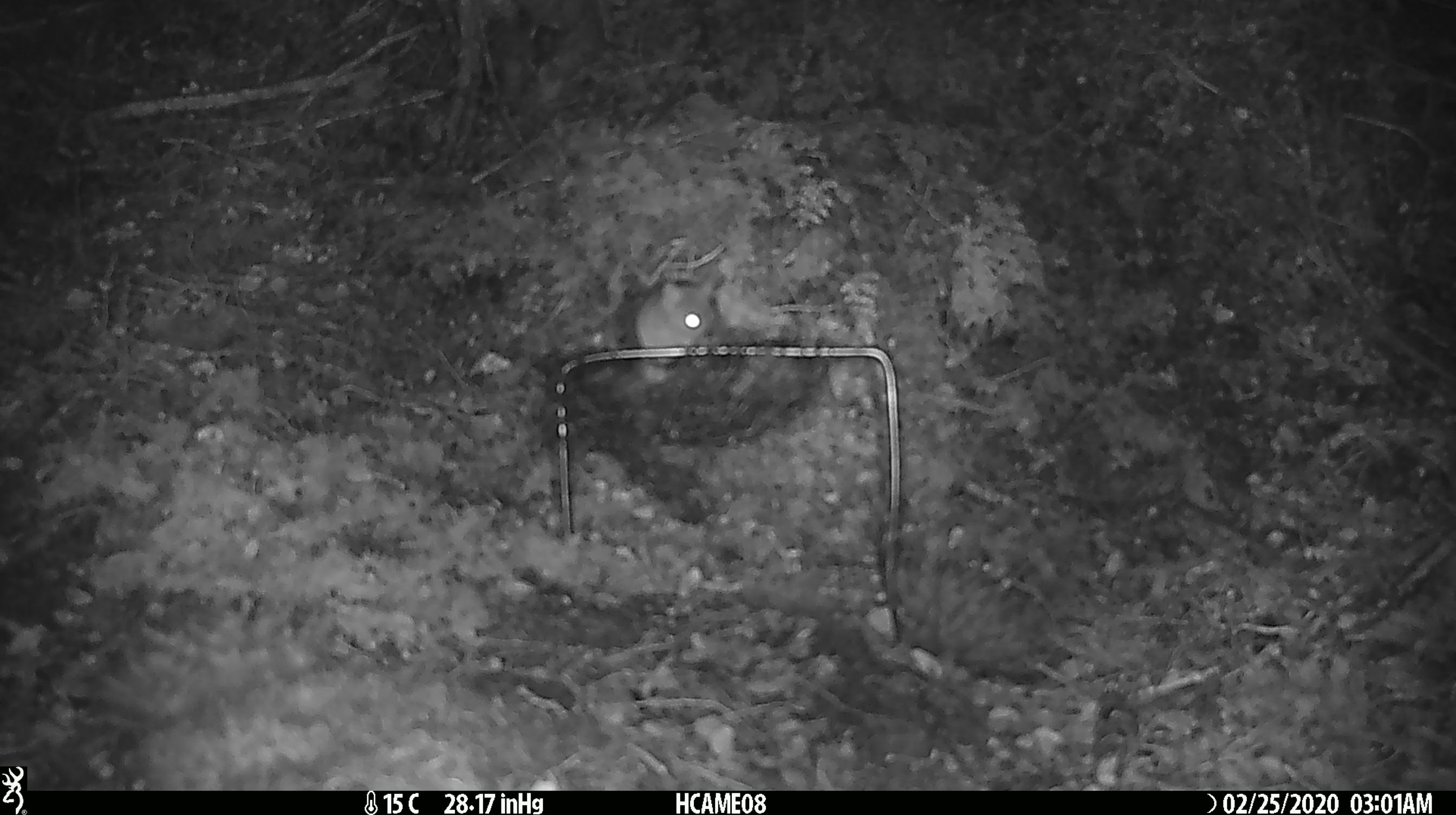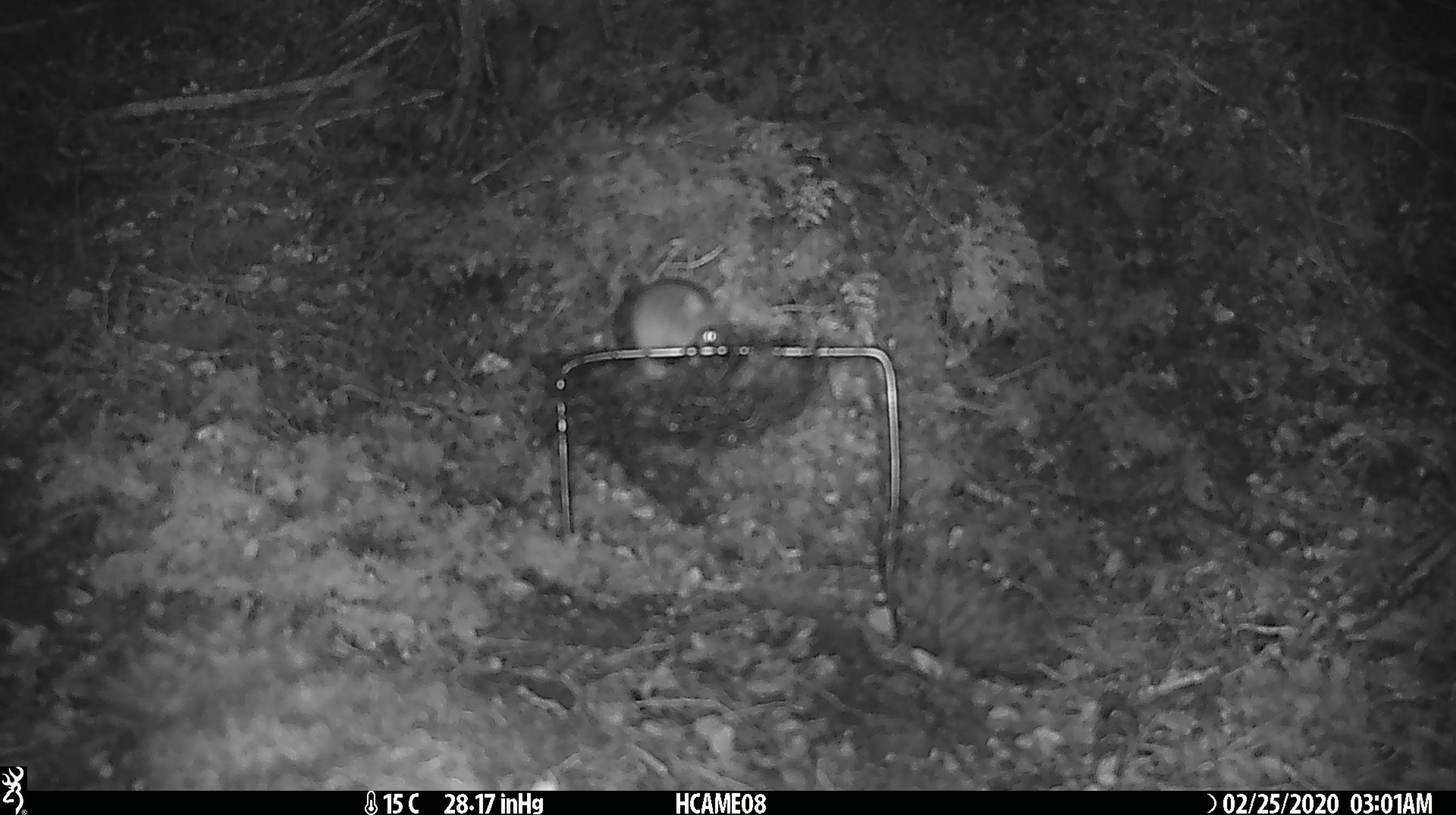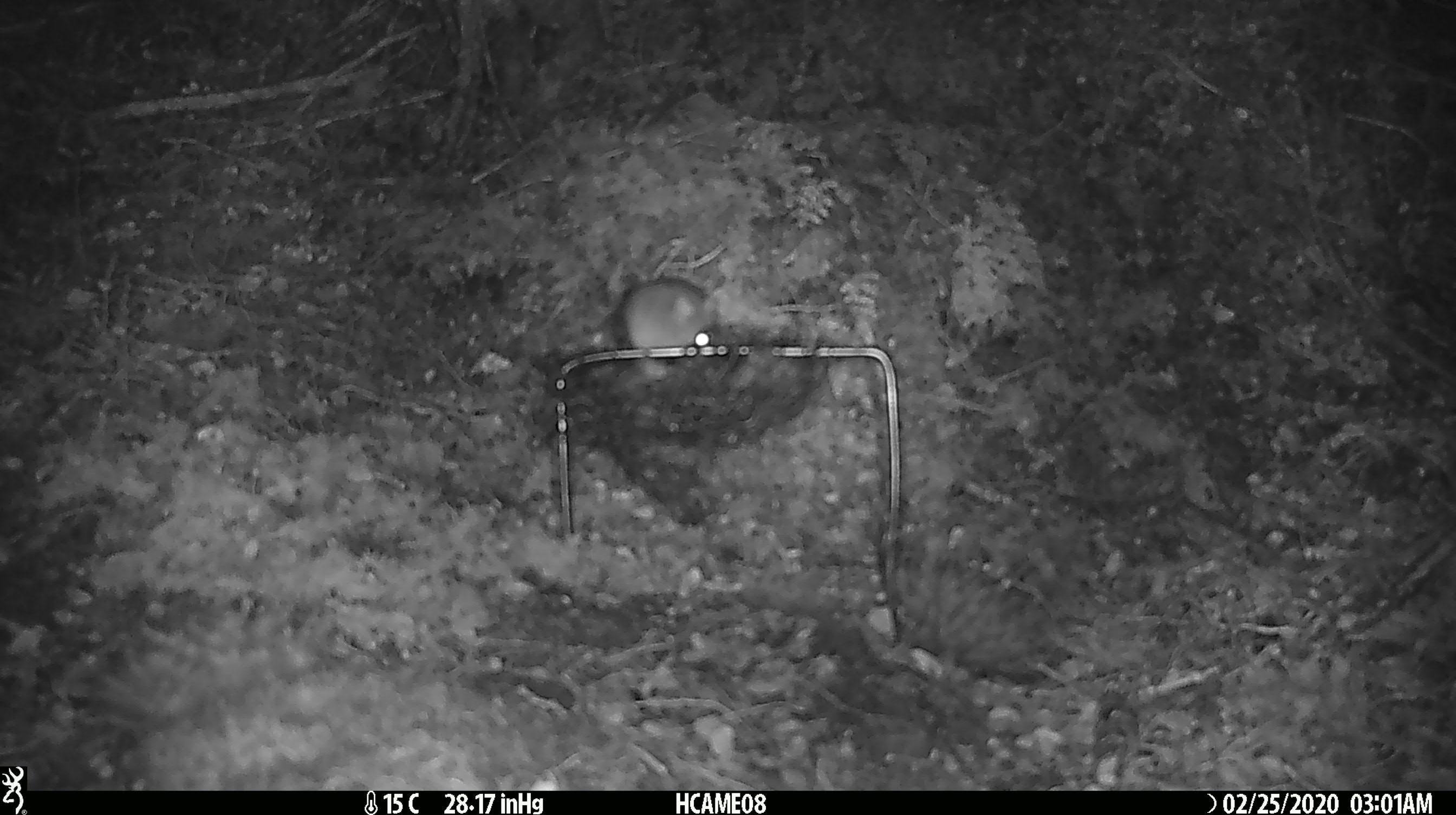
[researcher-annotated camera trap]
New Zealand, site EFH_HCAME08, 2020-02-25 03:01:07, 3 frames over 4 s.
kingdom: Animalia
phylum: Chordata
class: Mammalia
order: Rodentia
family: Muridae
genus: Mus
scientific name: Mus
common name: mouse